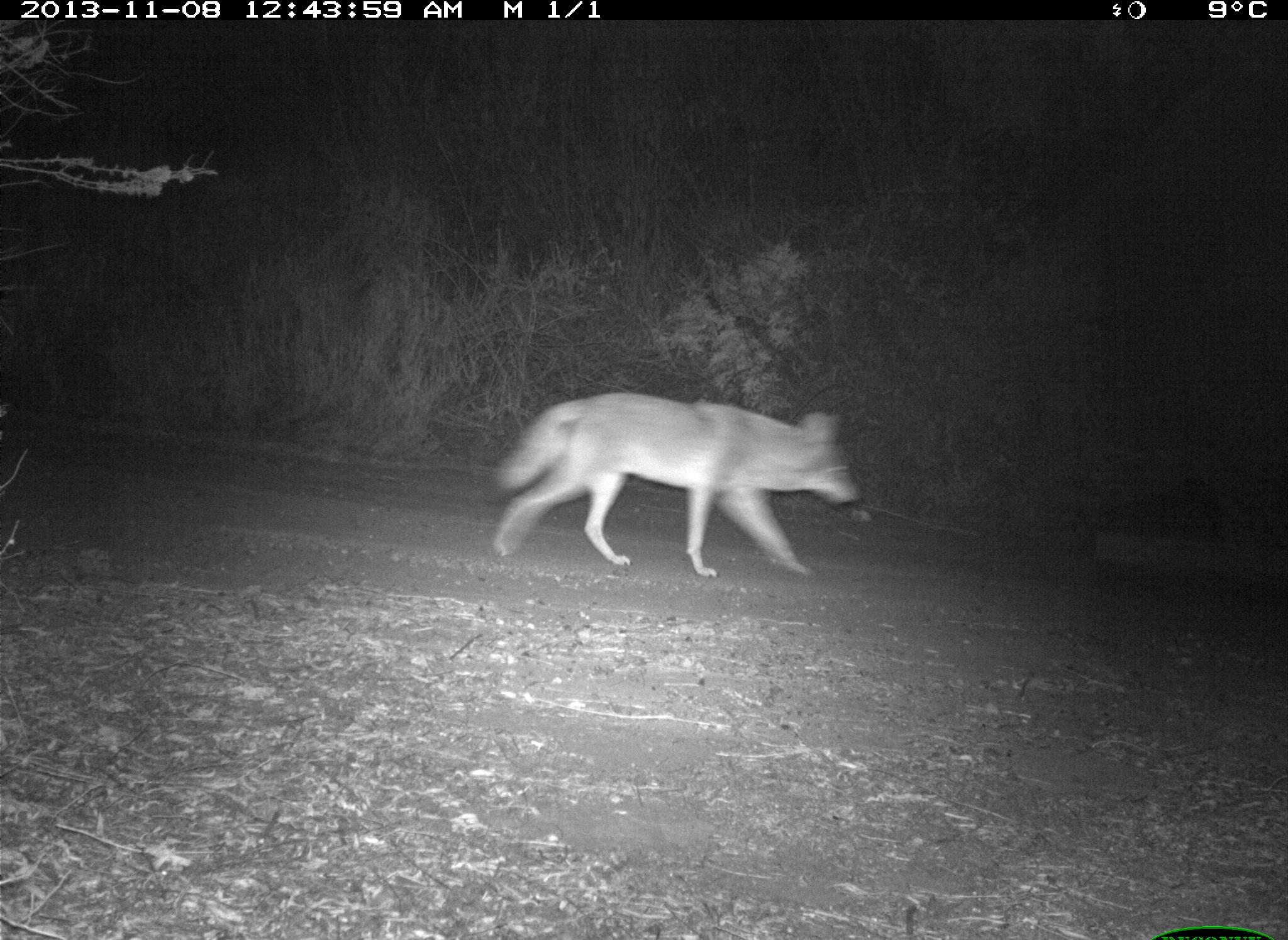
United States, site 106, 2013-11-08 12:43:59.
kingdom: Animalia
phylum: Chordata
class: Mammalia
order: Carnivora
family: Canidae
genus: Canis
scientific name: Canis latrans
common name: coyote